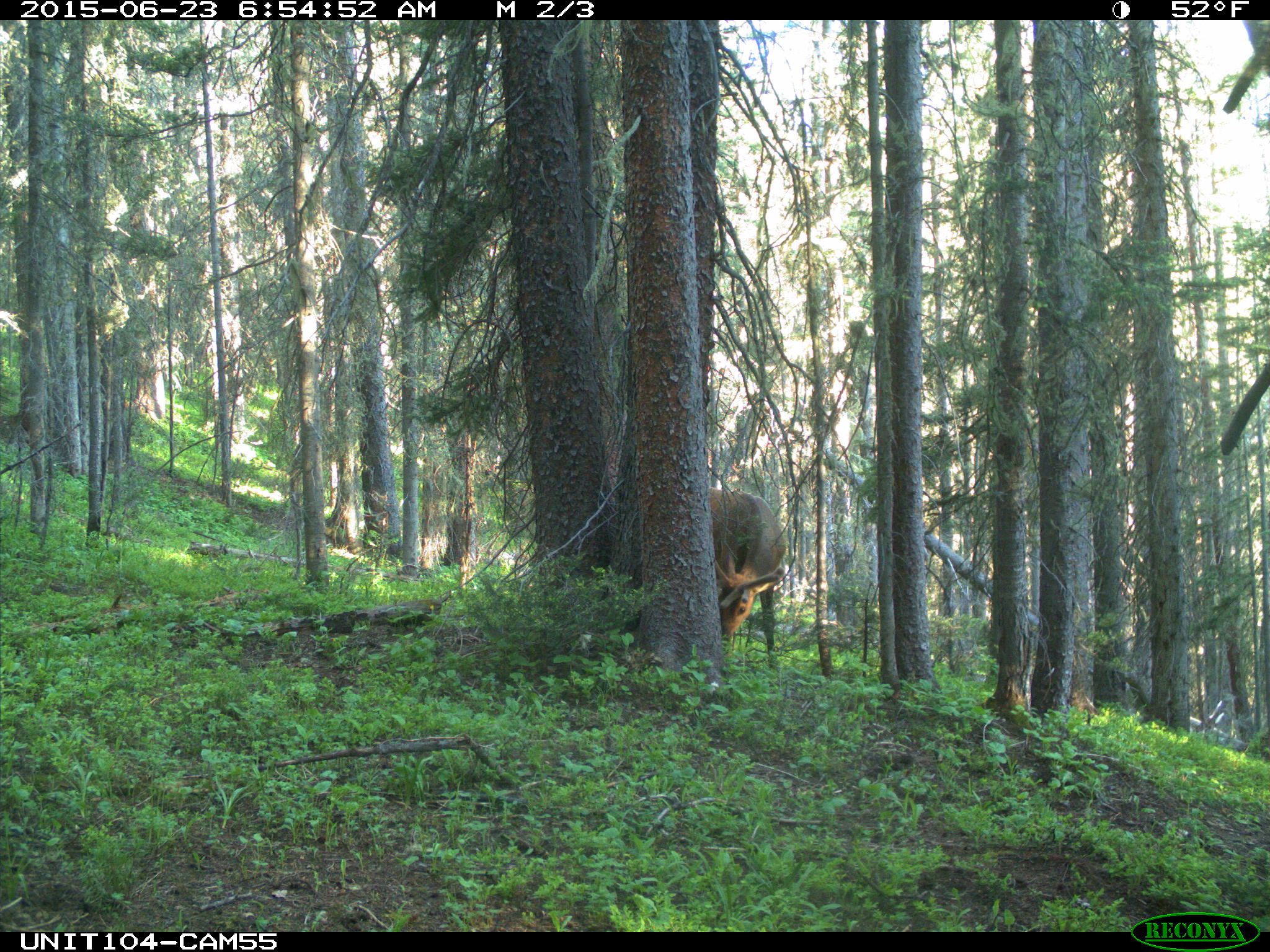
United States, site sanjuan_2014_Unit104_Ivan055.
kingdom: Animalia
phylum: Chordata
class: Mammalia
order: Artiodactyla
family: Cervidae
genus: Cervus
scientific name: Cervus elaphus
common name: red deer